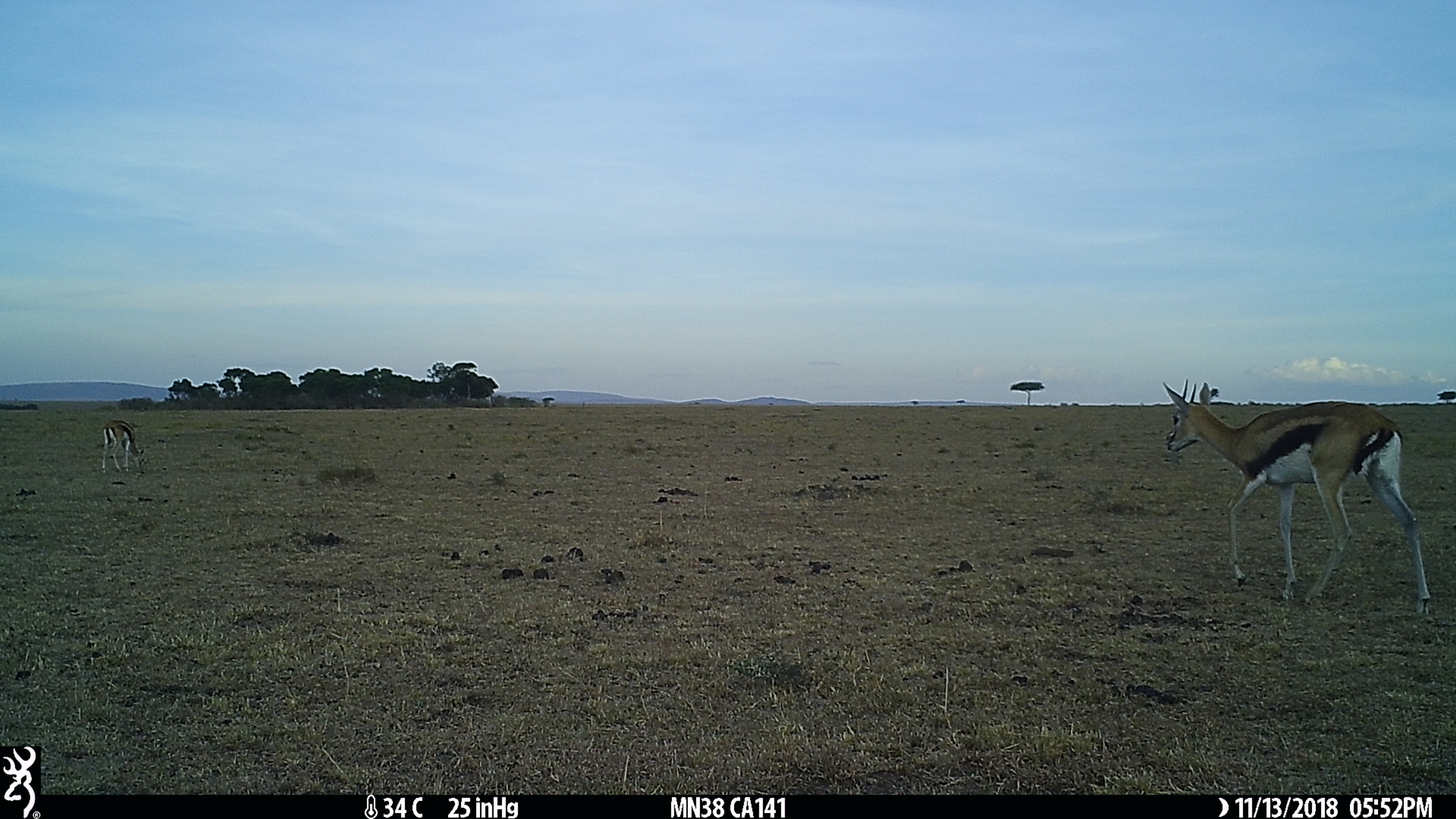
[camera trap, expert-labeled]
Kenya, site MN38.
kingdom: Animalia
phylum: Chordata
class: Mammalia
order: Artiodactyla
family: Bovidae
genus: Eudorcas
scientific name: Eudorcas thomsonii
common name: thomon's gazelle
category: gazelle thomsons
Gazelle thomsons (thomon's gazelle) (Eudorcas thomsonii).